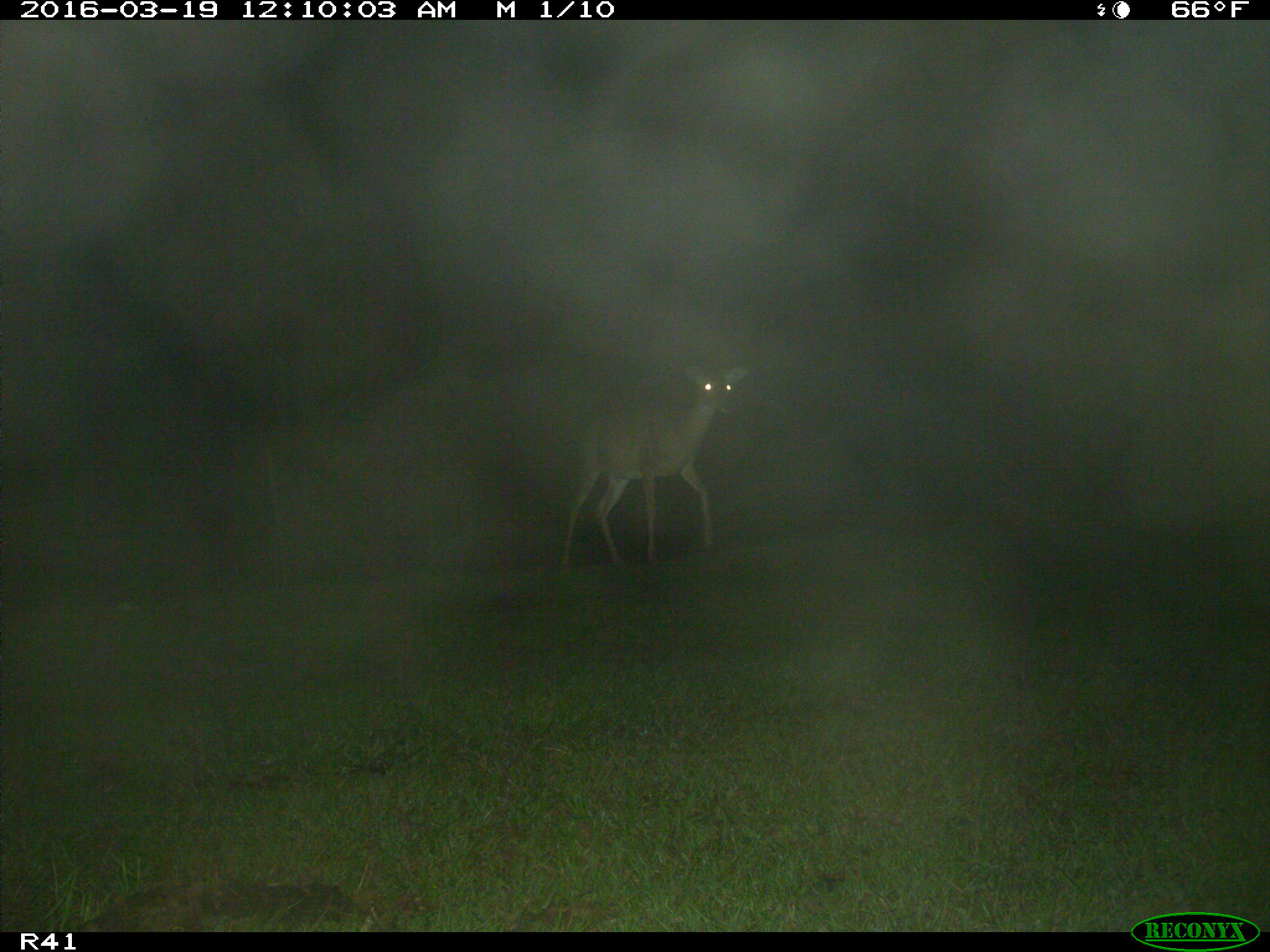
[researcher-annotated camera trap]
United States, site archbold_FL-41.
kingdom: Animalia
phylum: Chordata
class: Mammalia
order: Artiodactyla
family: Cervidae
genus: Odocoileus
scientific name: Odocoileus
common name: deer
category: unidentified deer